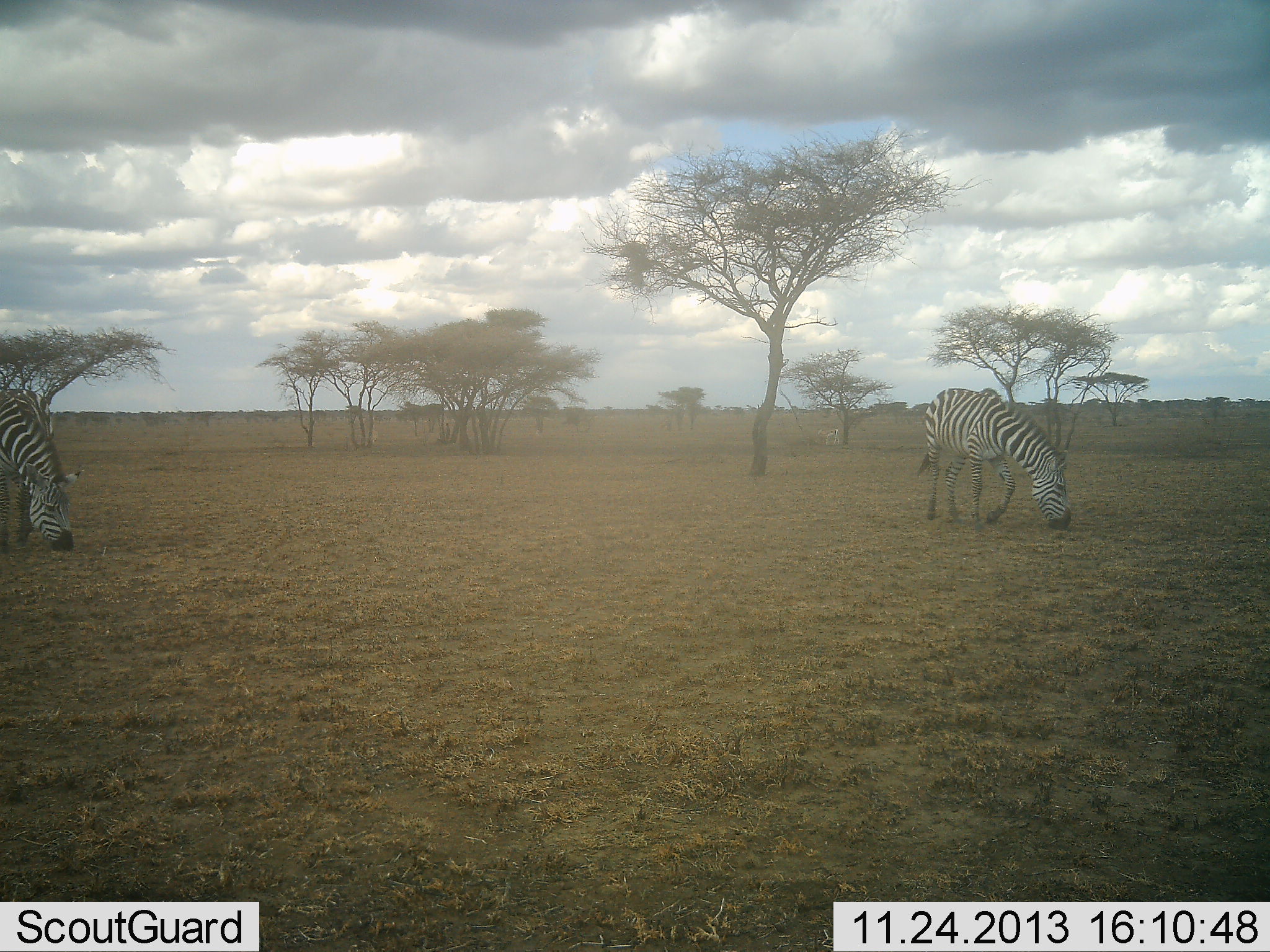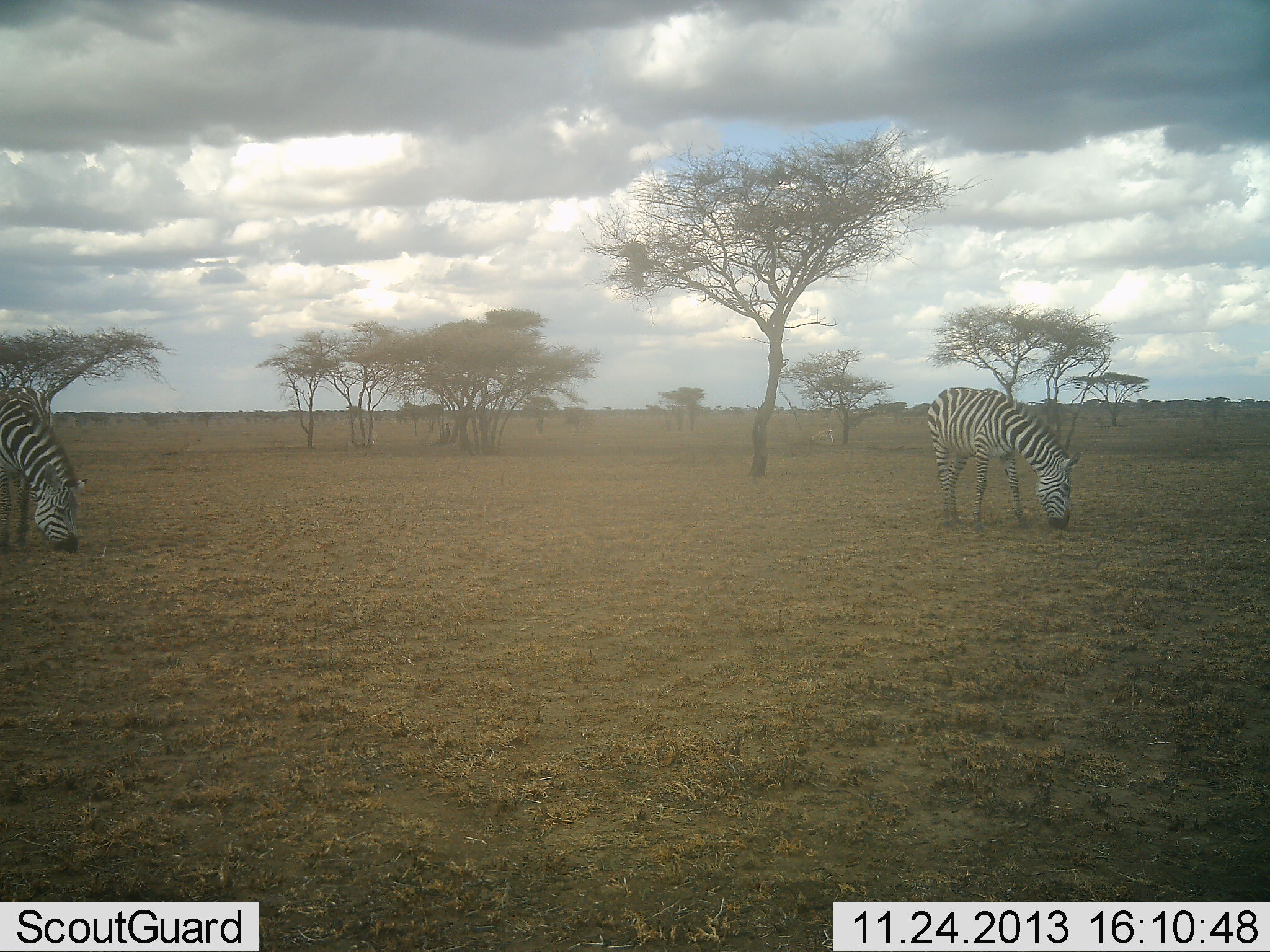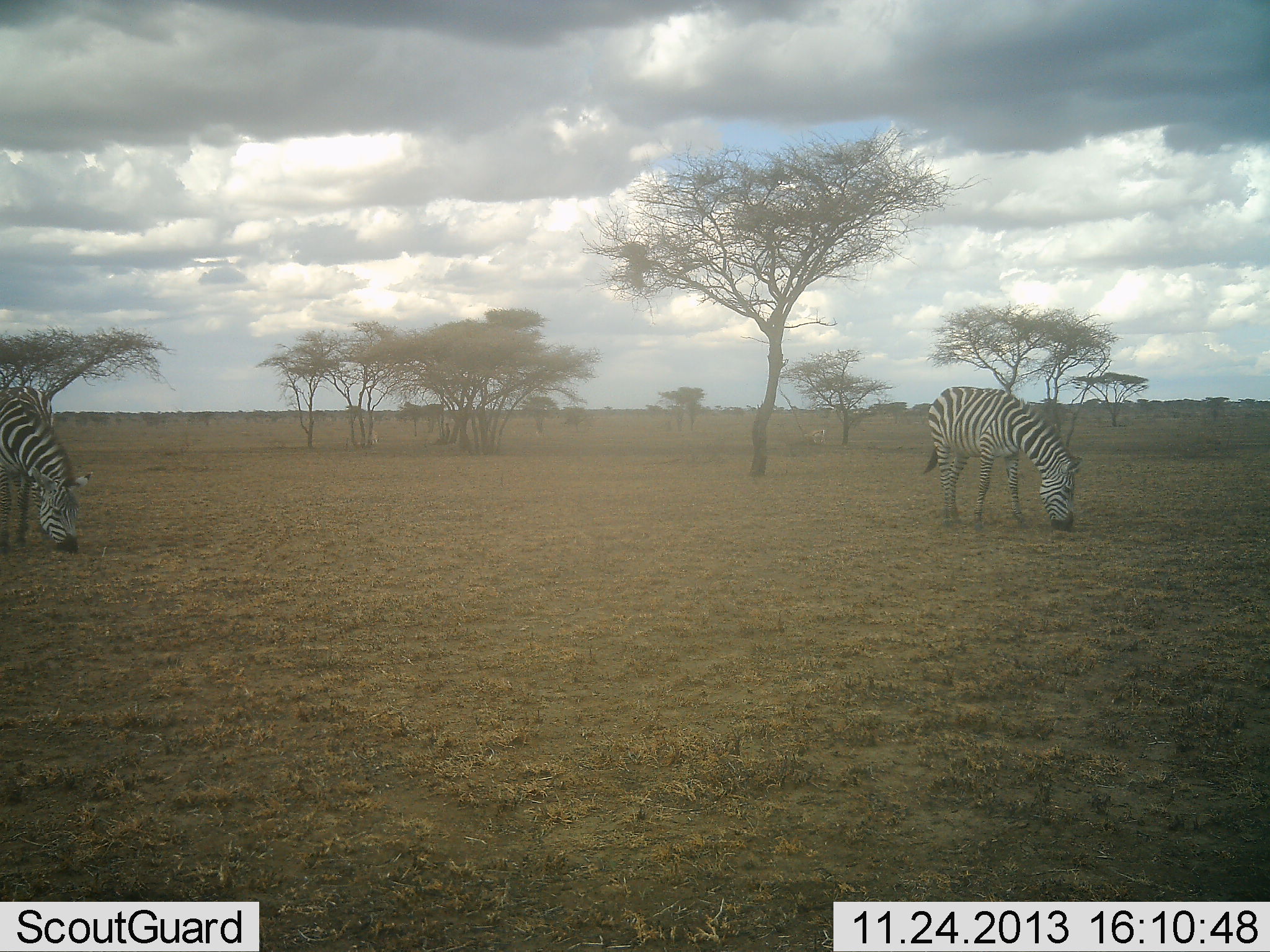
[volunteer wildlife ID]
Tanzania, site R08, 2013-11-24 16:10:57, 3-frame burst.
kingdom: Animalia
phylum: Chordata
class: Mammalia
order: Perissodactyla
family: Equidae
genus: Equus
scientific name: Equus quagga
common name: plains zebra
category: zebra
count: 2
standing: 10%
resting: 0%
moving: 0%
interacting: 0%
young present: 0%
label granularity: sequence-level